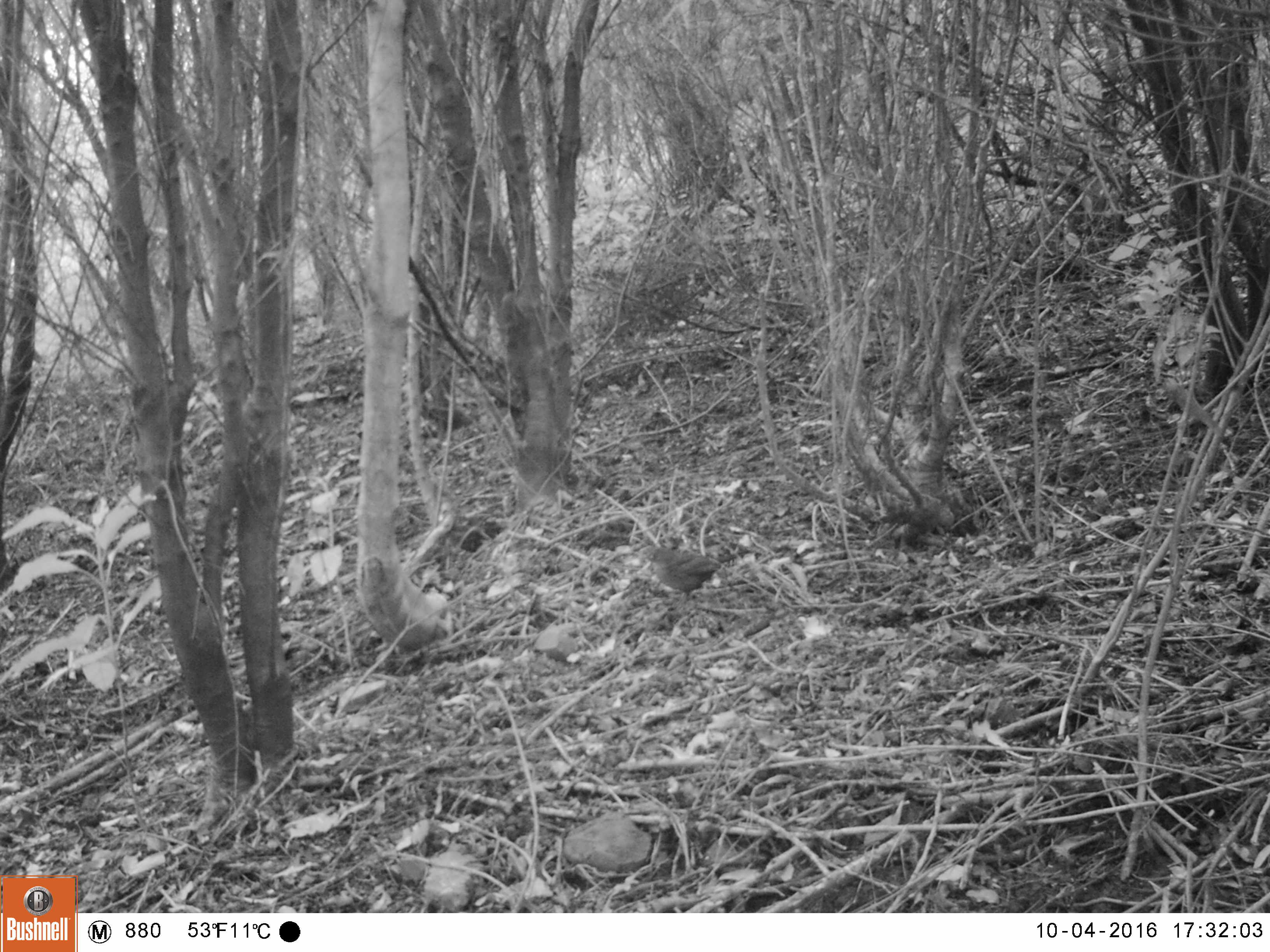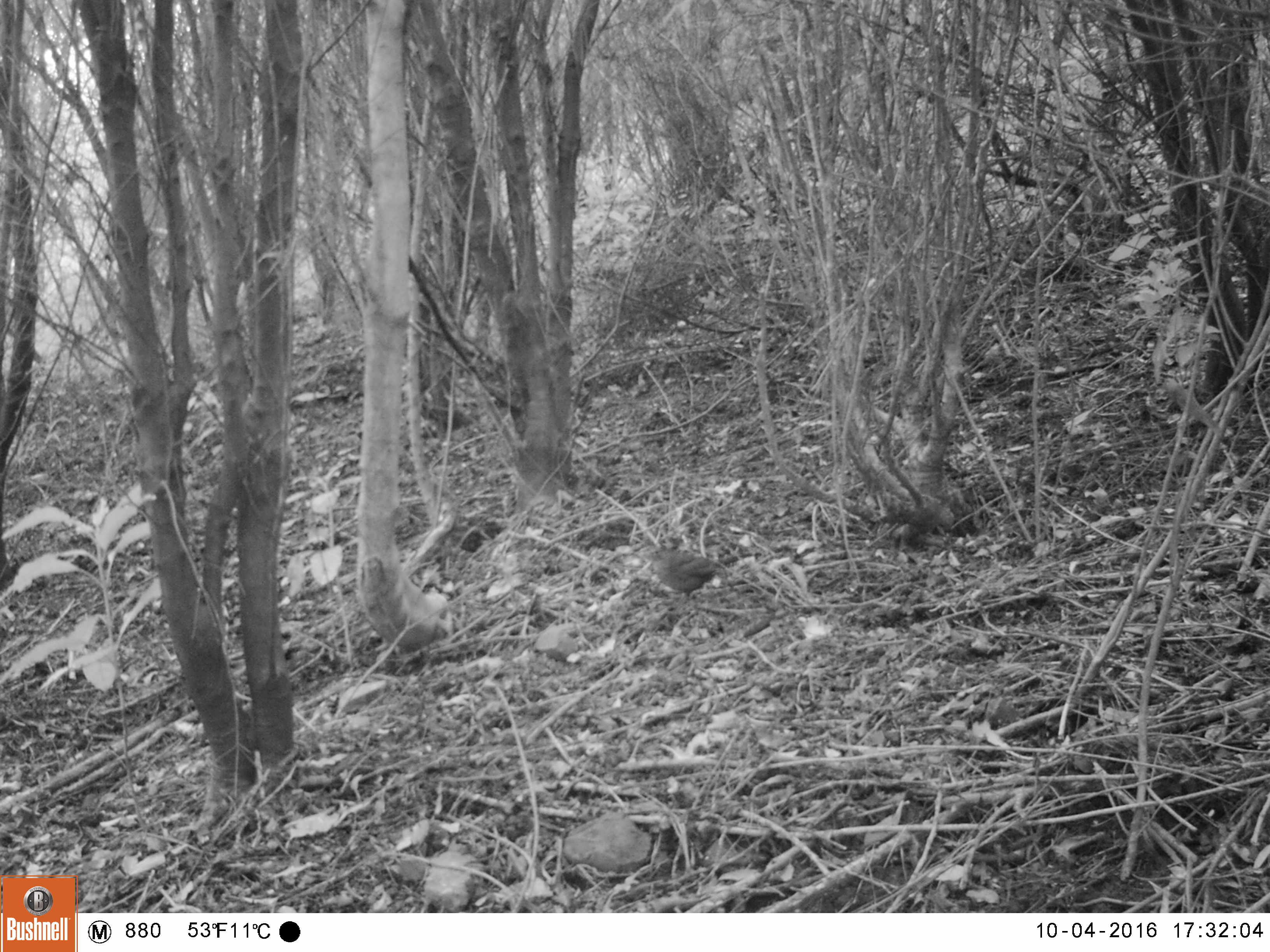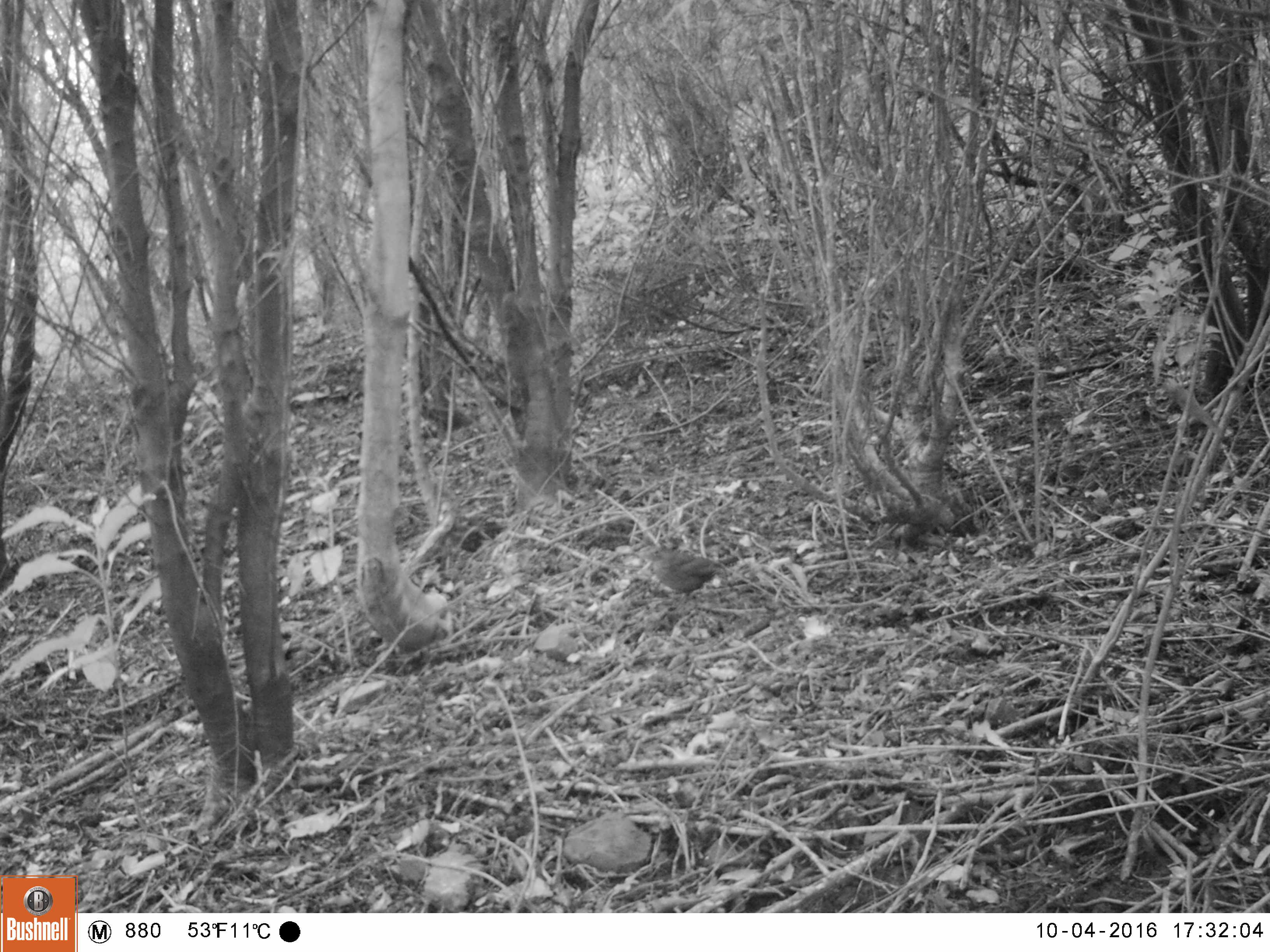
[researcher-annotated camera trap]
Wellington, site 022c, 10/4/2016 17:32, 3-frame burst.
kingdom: Animalia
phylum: Chordata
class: Aves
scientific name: Aves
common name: bird